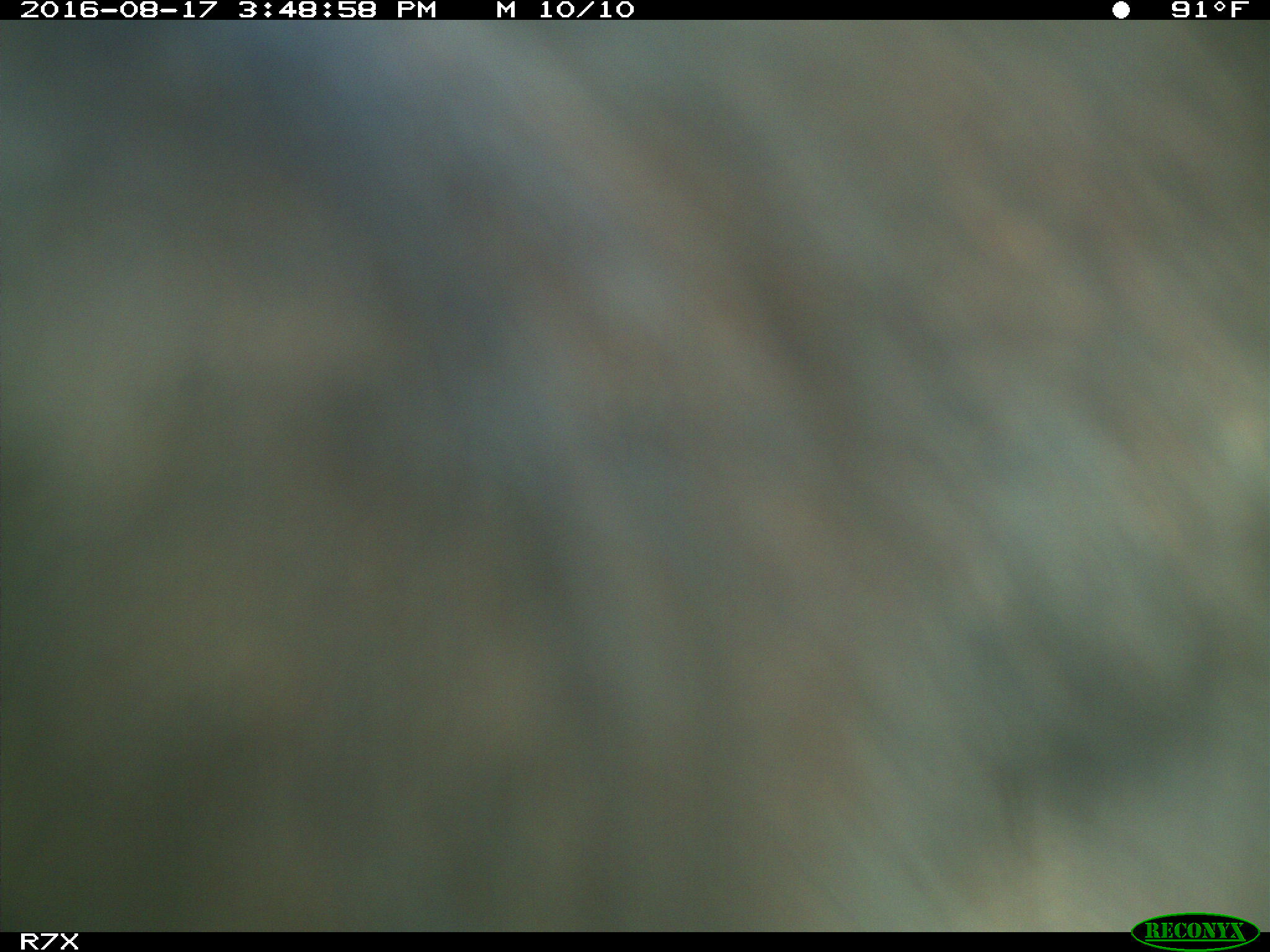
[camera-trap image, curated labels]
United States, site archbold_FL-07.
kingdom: Animalia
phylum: Chordata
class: Mammalia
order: Artiodactyla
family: Bovidae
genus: Bos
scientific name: Bos taurus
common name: domestic cow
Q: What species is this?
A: Bos taurus (domestic cow).